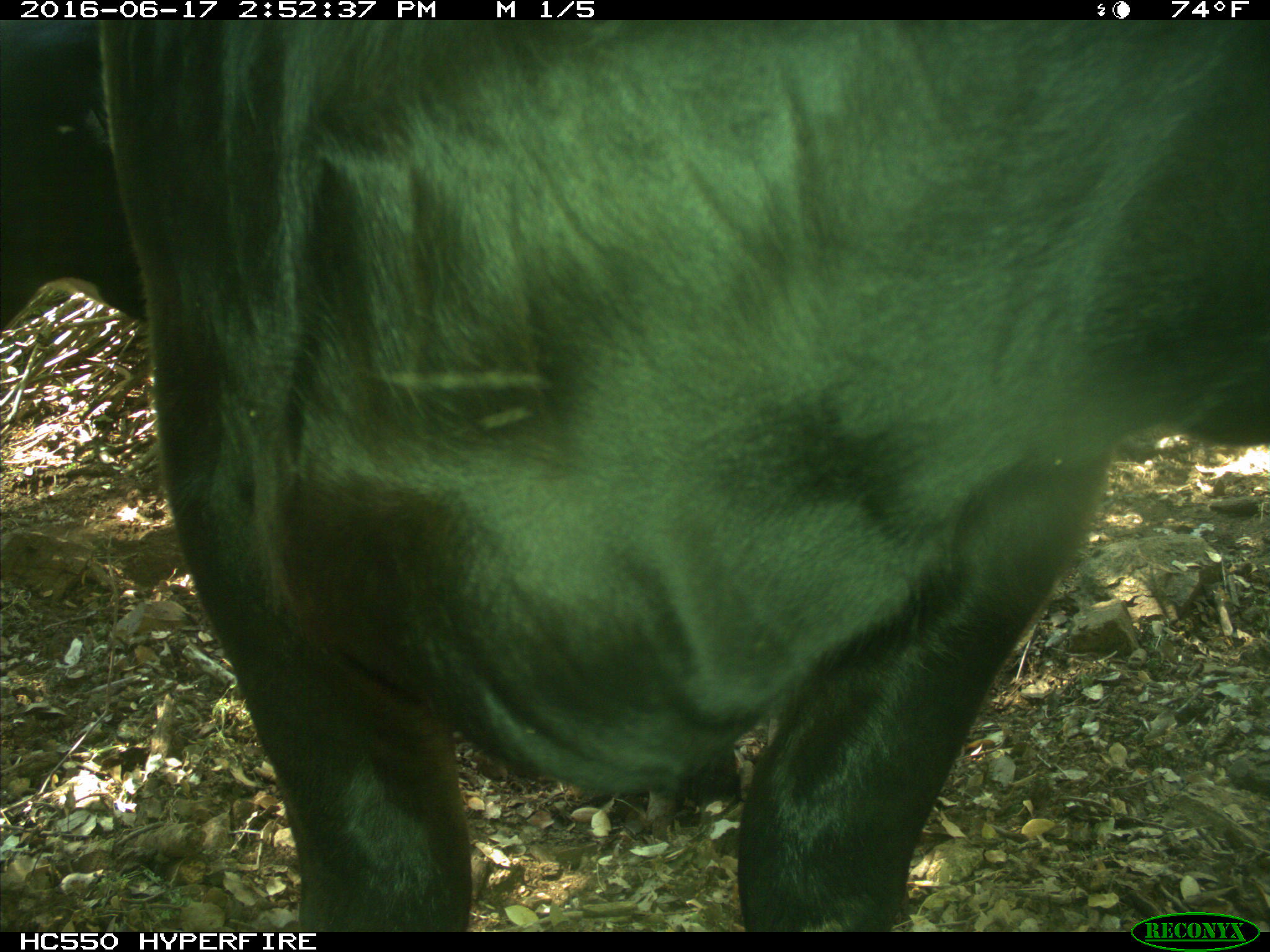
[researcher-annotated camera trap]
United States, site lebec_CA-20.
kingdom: Animalia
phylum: Chordata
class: Mammalia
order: Artiodactyla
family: Bovidae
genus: Bos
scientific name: Bos taurus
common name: domestic cow